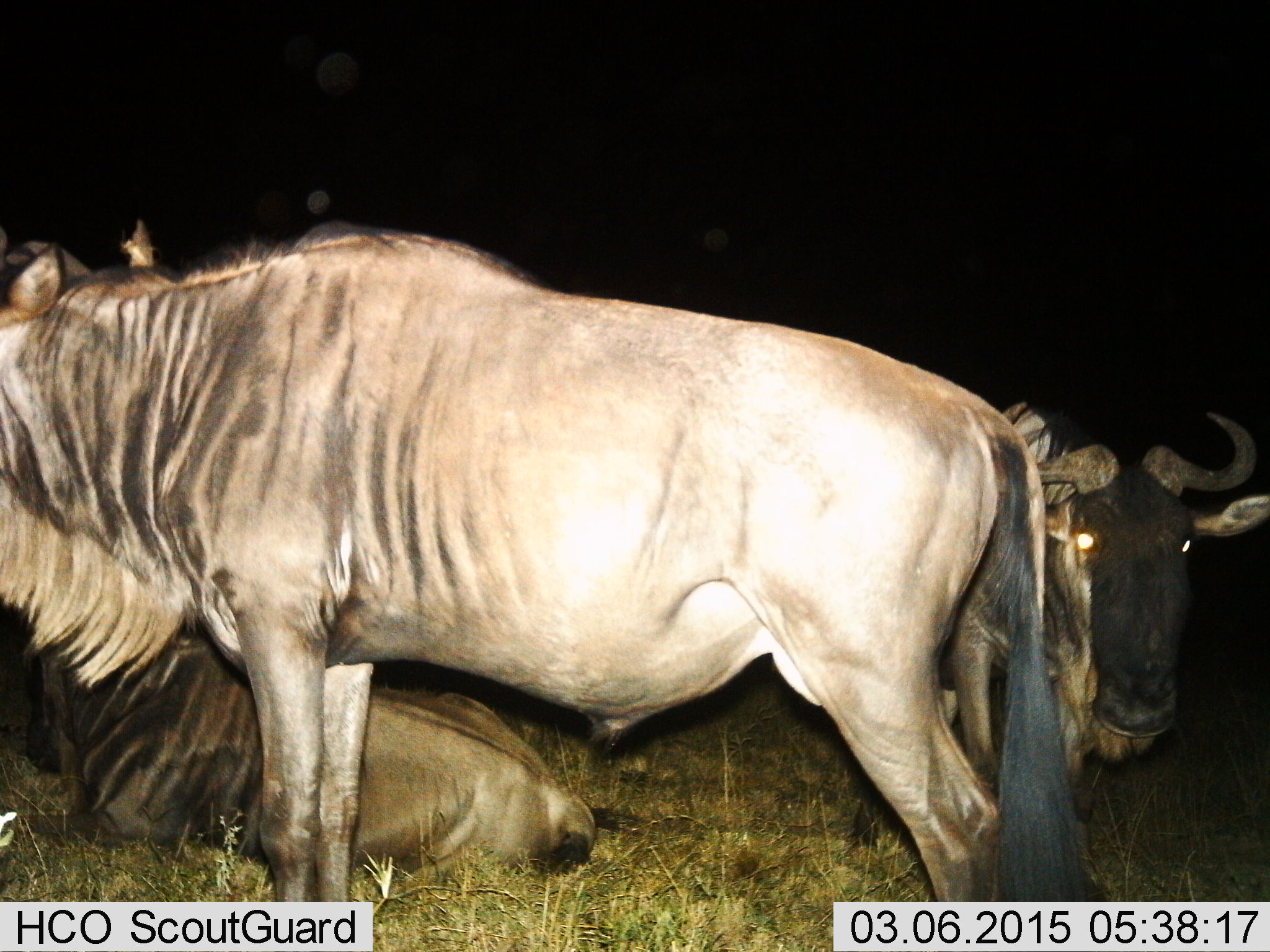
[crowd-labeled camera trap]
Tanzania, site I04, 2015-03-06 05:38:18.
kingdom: Animalia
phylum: Chordata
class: Mammalia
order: Artiodactyla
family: Bovidae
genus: Connochaetes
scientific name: Connochaetes taurinus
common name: blue wildebeest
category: wildebeest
Wildebeest (blue wildebeest) (Connochaetes taurinus), count 3. Behavior (volunteer vote fractions): standing 80%, resting 100%, moving 10%, interacting 0%. Young present (vote fraction): 0%. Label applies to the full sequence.